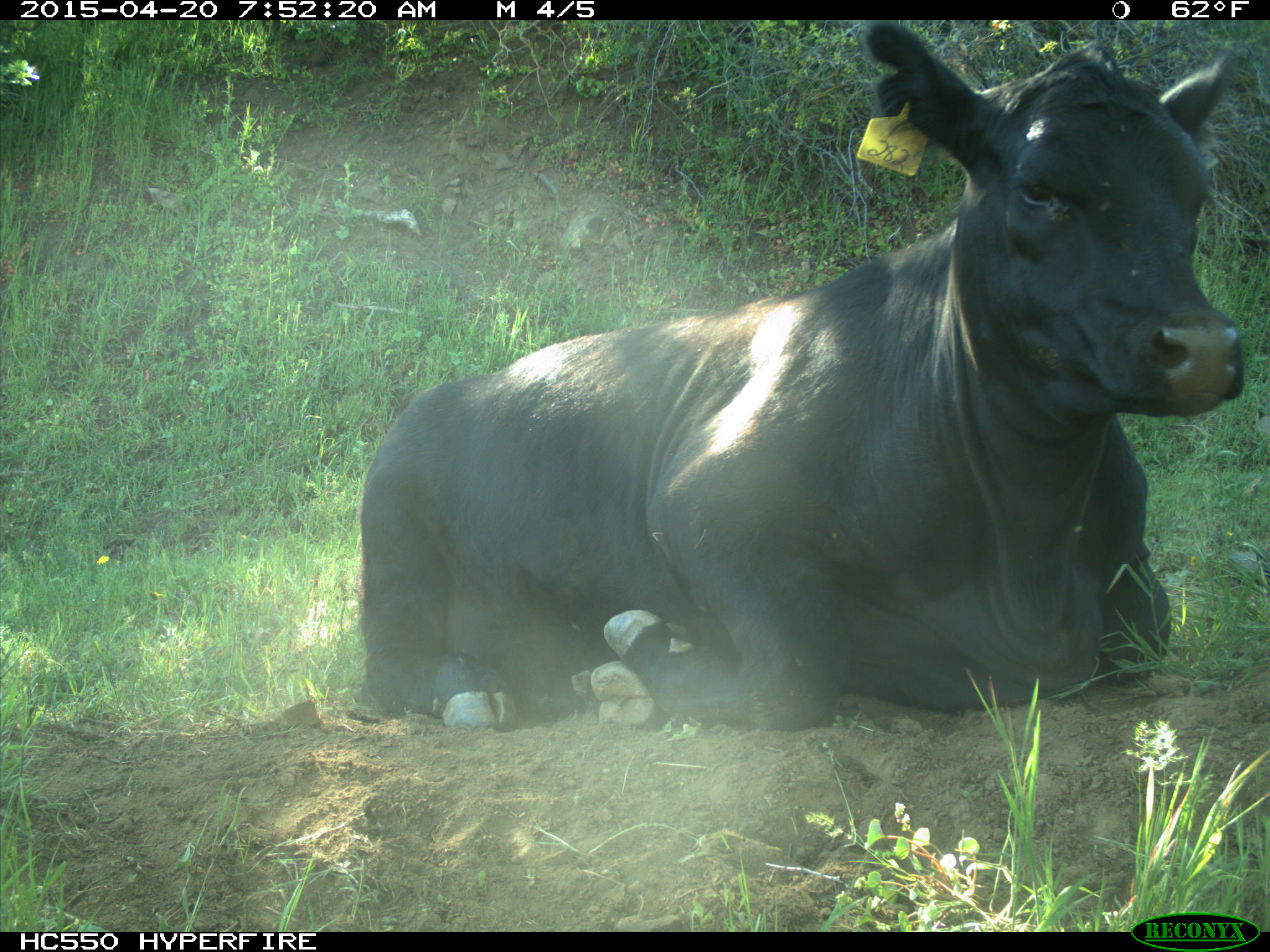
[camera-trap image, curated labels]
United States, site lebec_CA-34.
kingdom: Animalia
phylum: Chordata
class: Mammalia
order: Artiodactyla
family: Bovidae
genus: Bos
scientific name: Bos taurus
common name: domestic cow